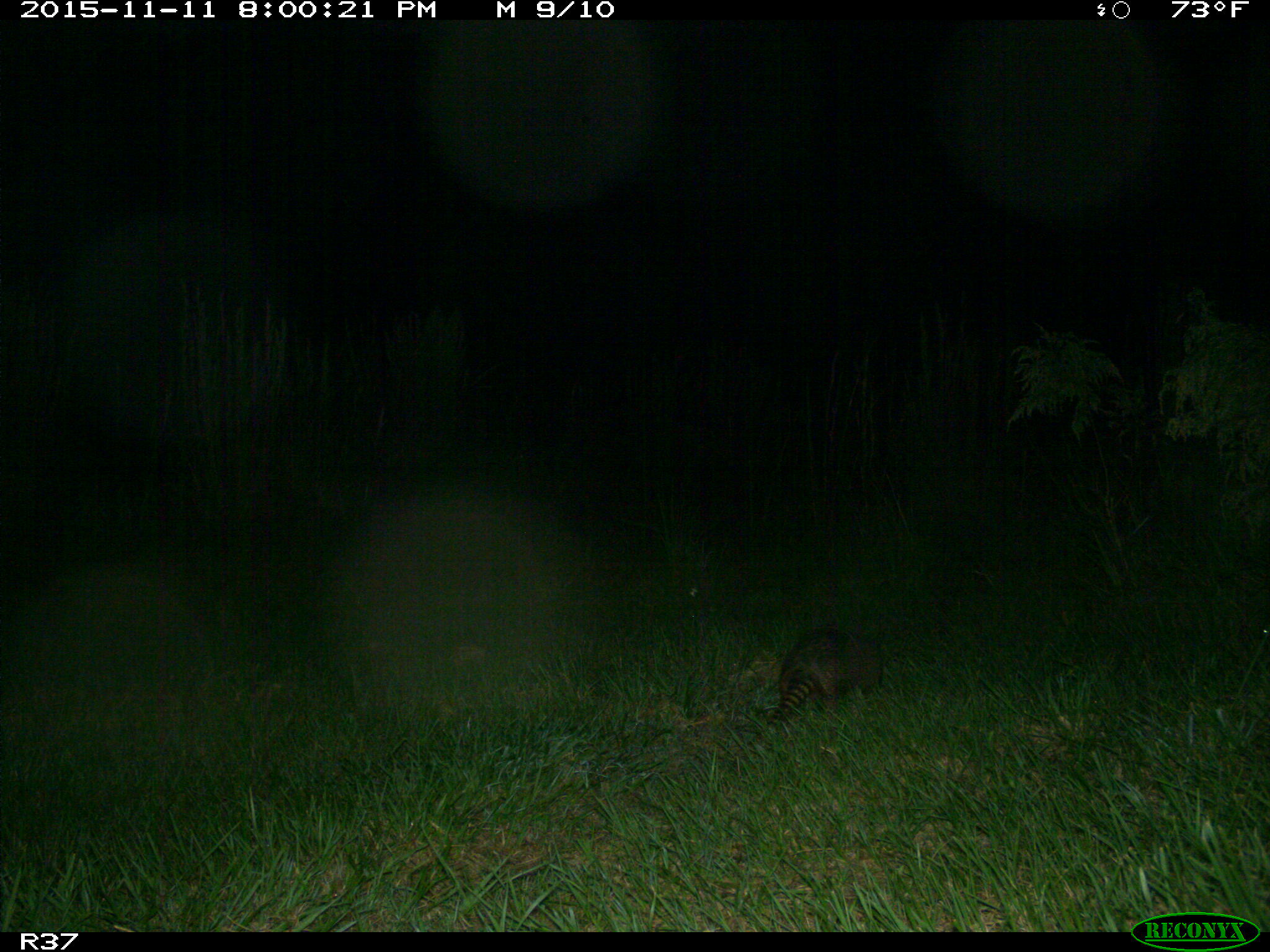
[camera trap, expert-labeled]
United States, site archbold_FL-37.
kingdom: Animalia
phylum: Chordata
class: Mammalia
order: Cingulata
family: Dasypodidae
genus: Dasypus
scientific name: Dasypus novemcinctus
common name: nine-banded armadillo